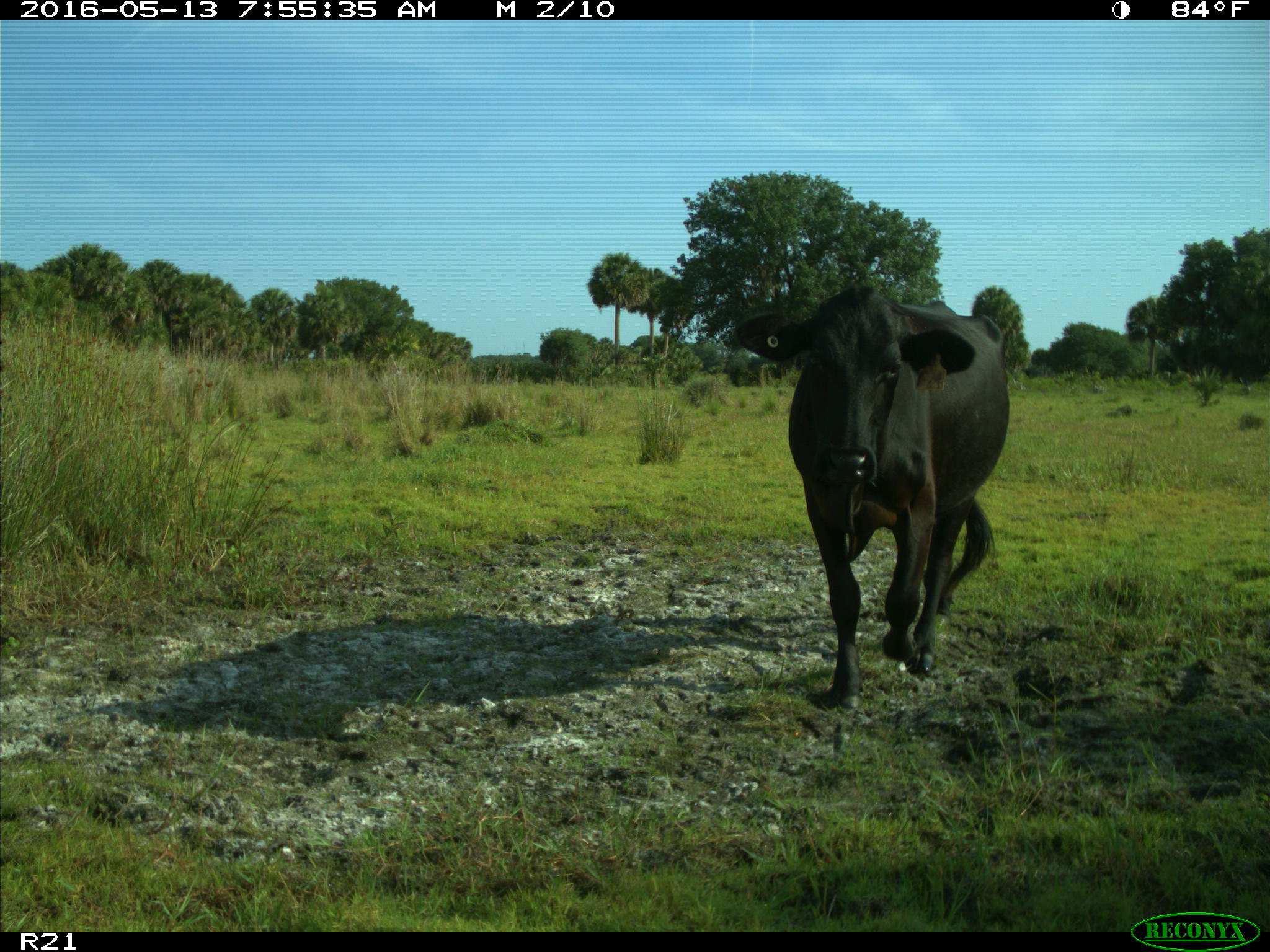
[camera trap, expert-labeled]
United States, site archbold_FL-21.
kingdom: Animalia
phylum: Chordata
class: Mammalia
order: Artiodactyla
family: Bovidae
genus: Bos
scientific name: Bos taurus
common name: domestic cow